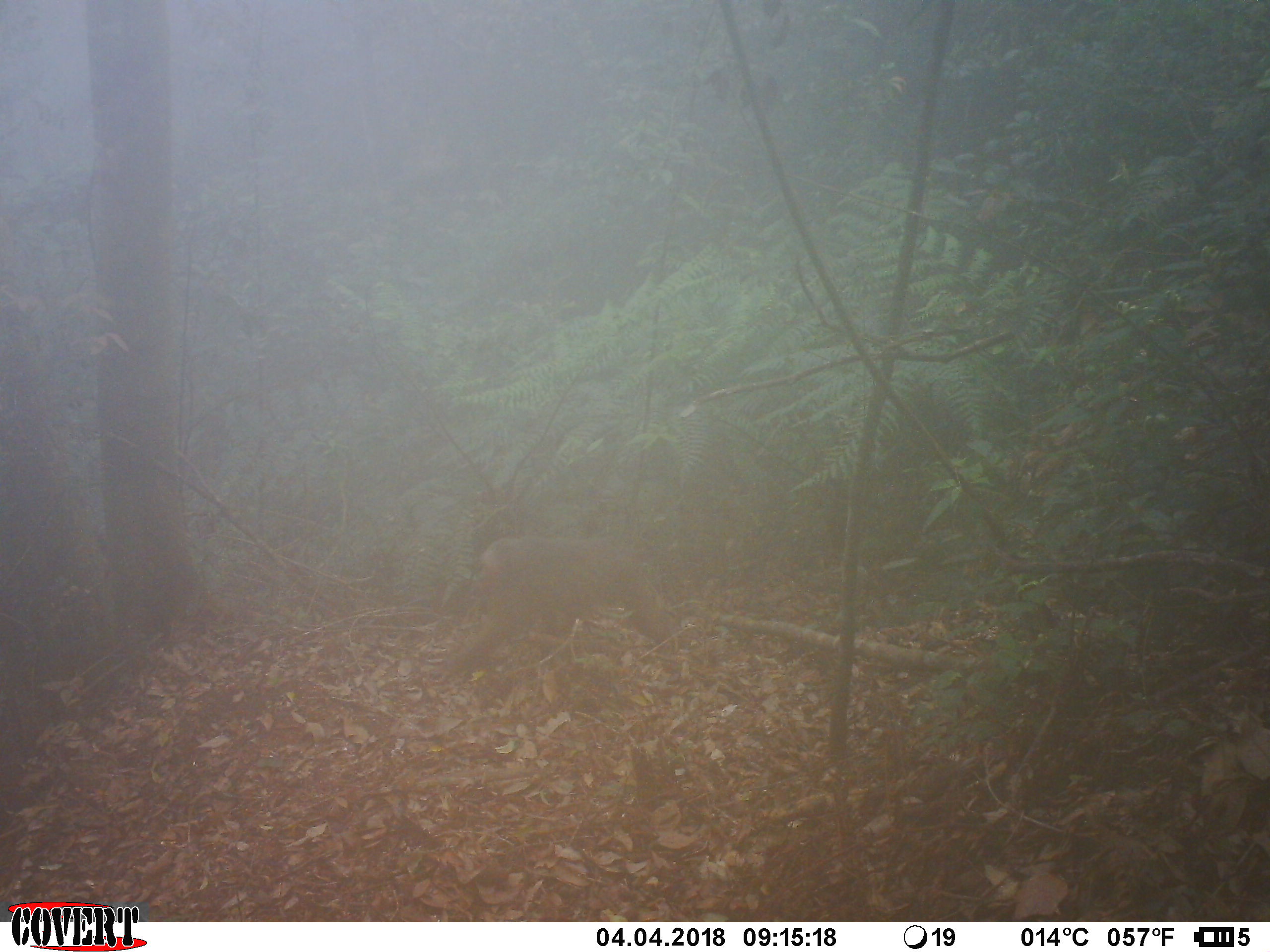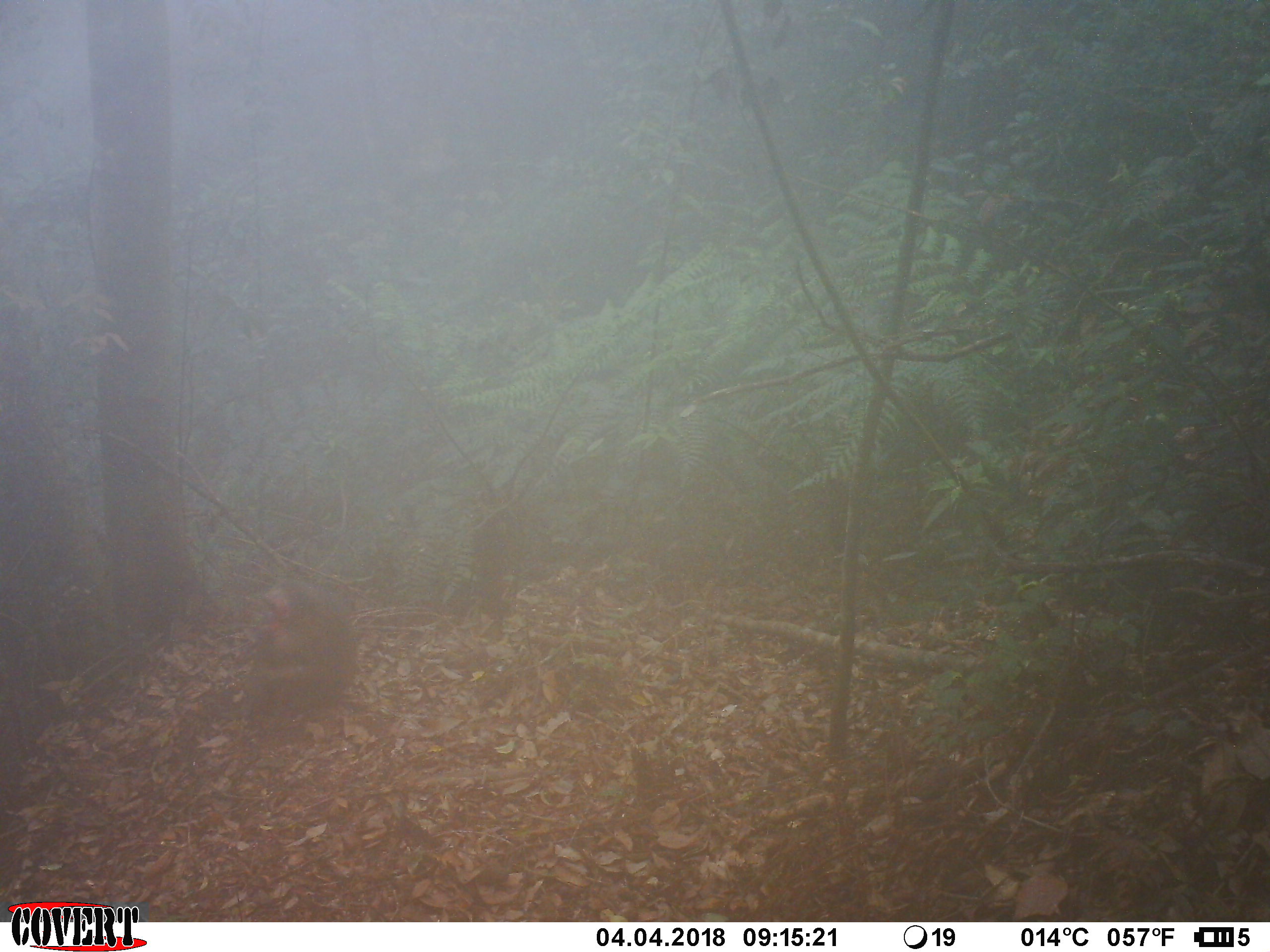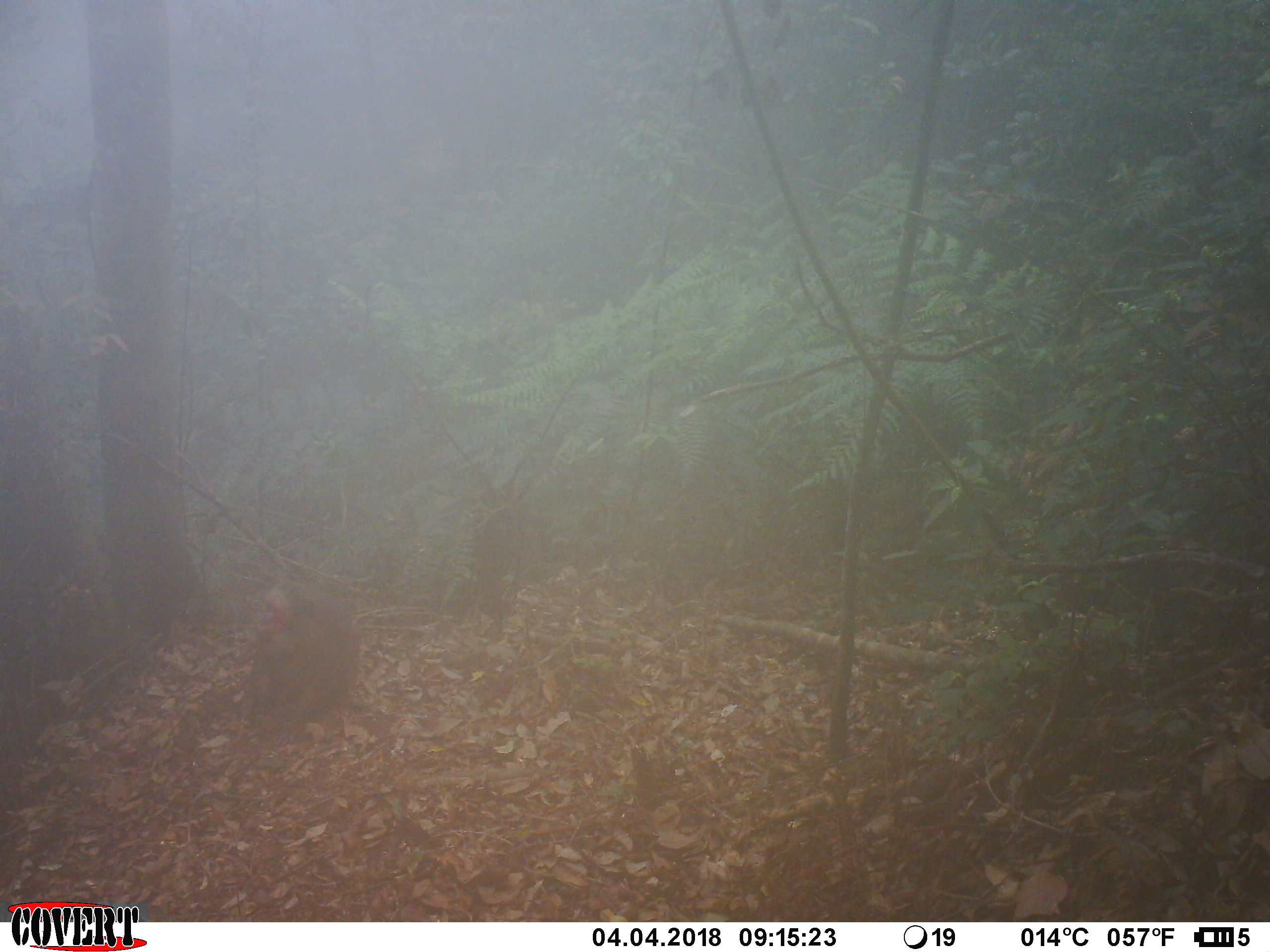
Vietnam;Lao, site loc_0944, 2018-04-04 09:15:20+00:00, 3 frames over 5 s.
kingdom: Animalia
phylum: Chordata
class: Mammalia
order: Primates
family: Cercopithecidae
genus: Macaca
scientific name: Macaca arctoides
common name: stump-tailed macaque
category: stump tailed macaque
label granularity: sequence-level